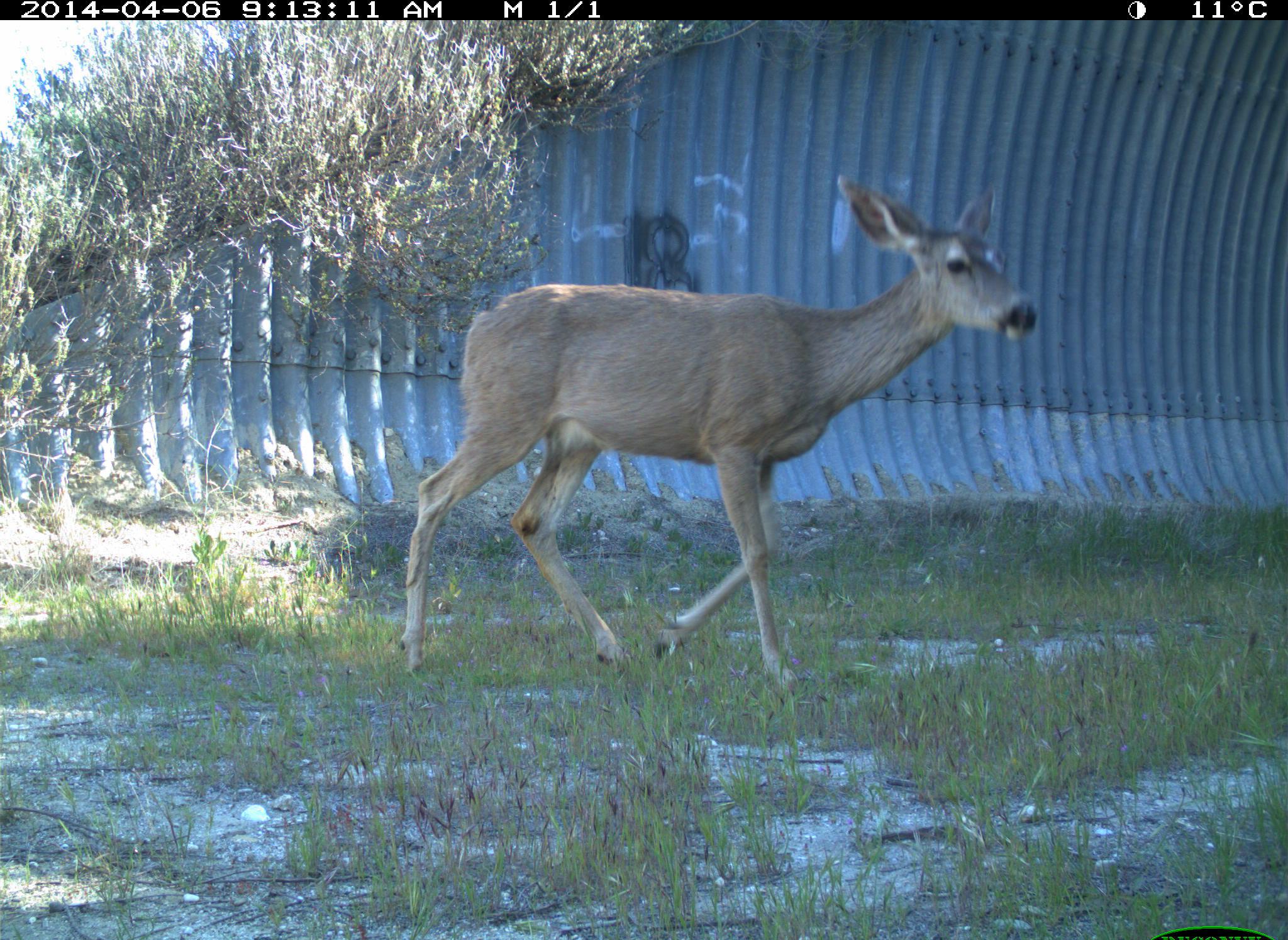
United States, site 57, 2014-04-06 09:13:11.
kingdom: Animalia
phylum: Chordata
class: Mammalia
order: Artiodactyla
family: Cervidae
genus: Odocoileus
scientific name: Odocoileus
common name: deer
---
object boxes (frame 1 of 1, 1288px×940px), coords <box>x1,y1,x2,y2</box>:
deer: <box>396,171,1037,697</box>